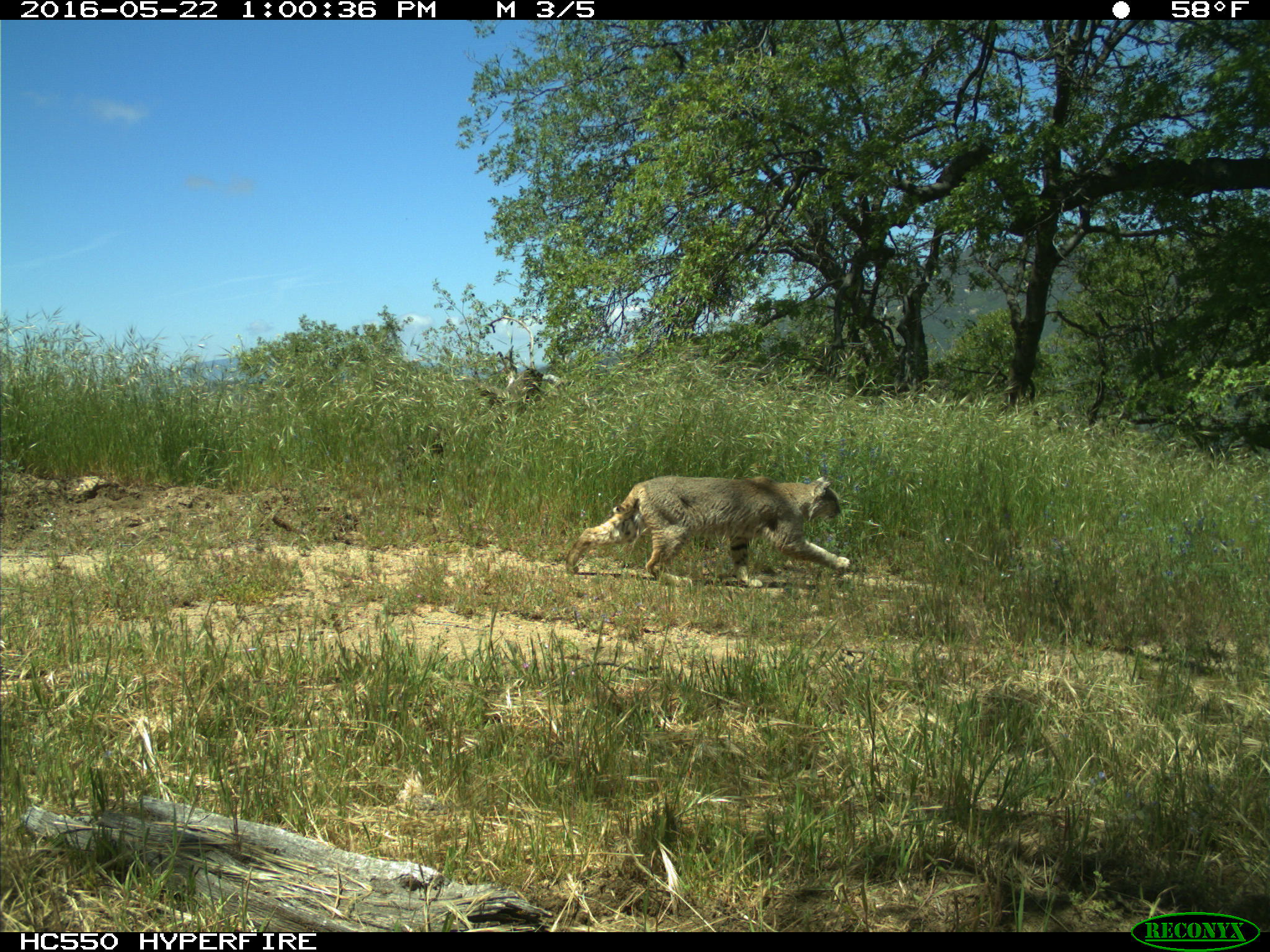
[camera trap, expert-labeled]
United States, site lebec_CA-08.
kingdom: Animalia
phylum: Chordata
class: Mammalia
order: Carnivora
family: Felidae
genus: Lynx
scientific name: Lynx rufus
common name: bobcat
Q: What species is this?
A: Lynx rufus (bobcat).